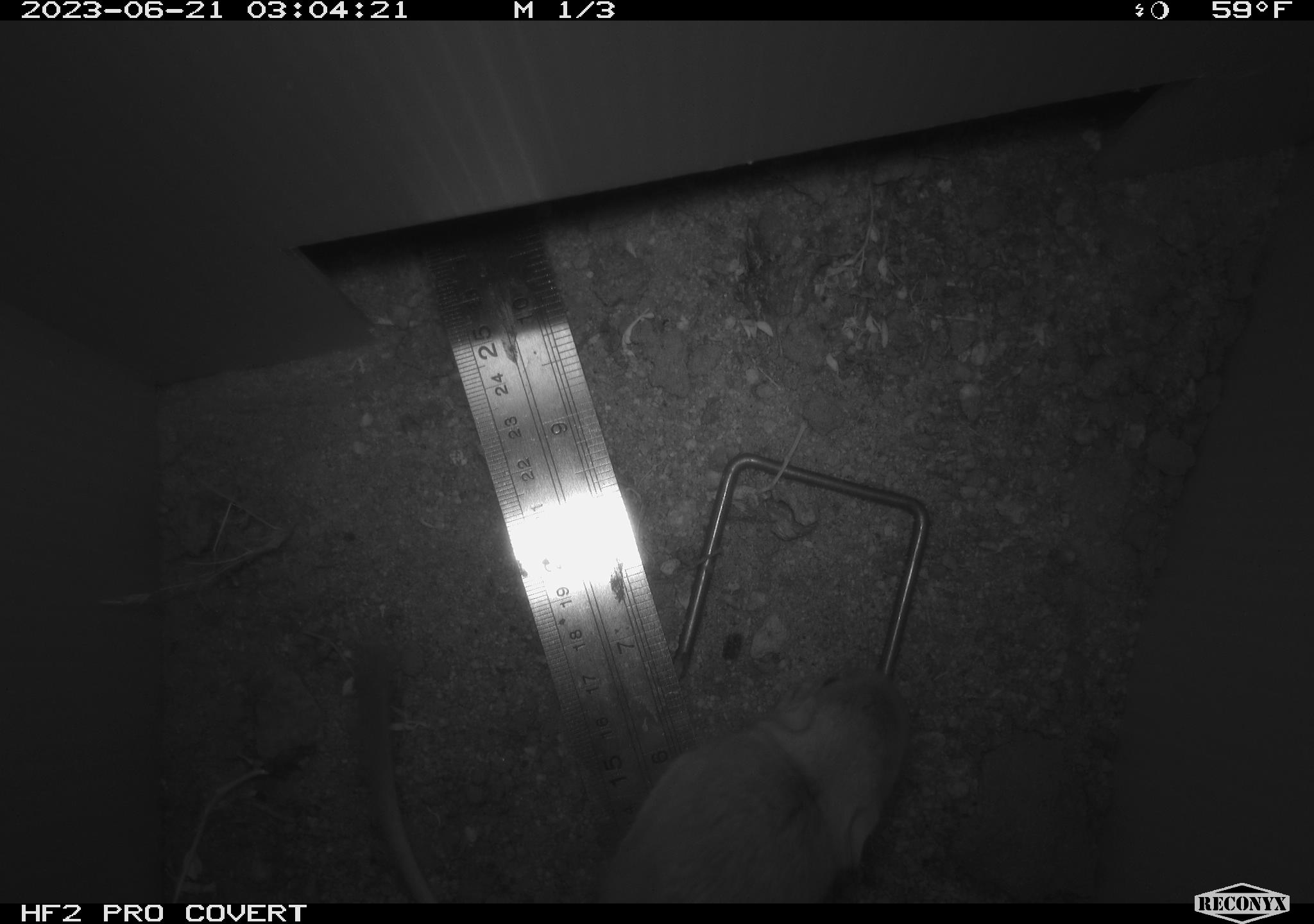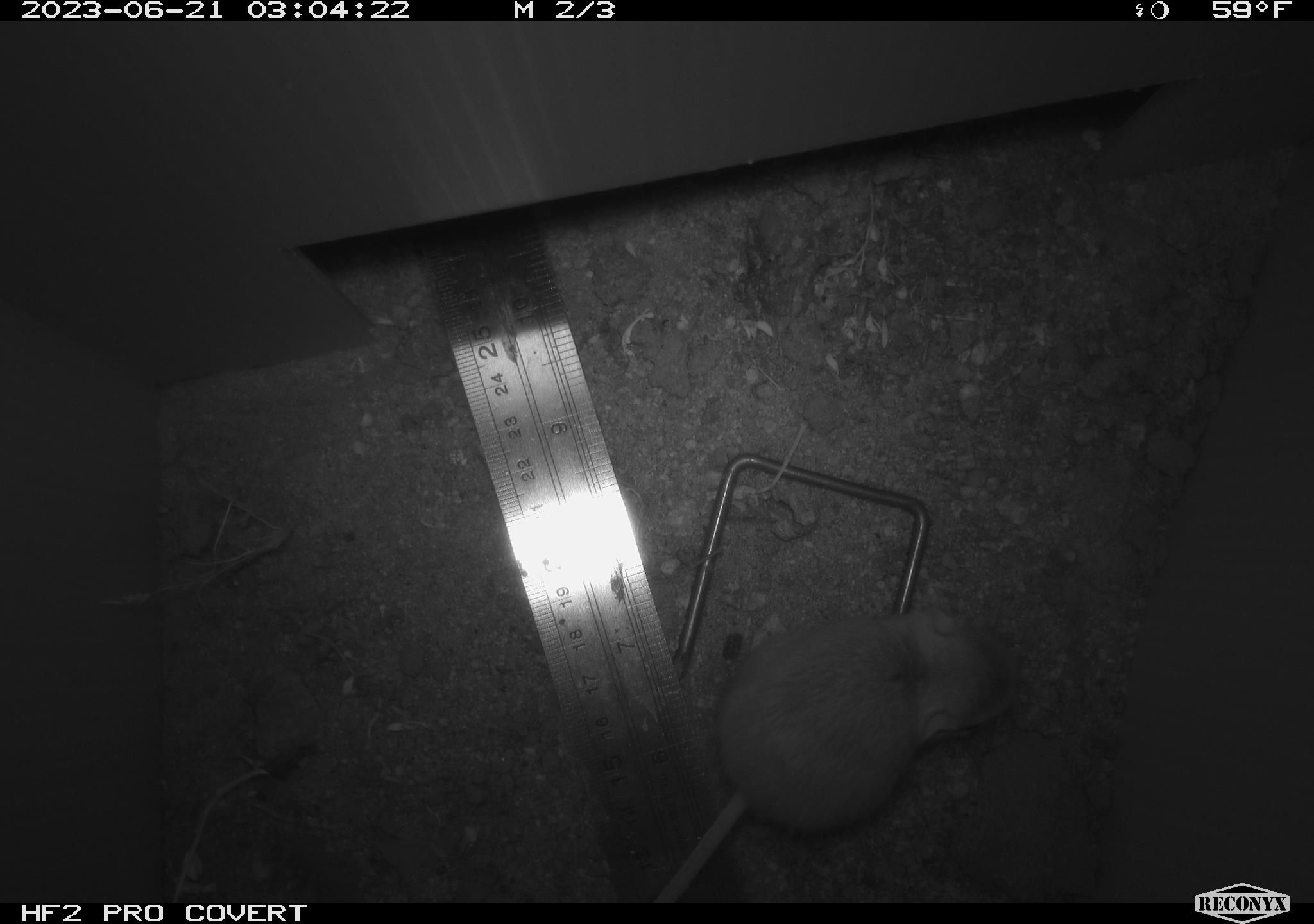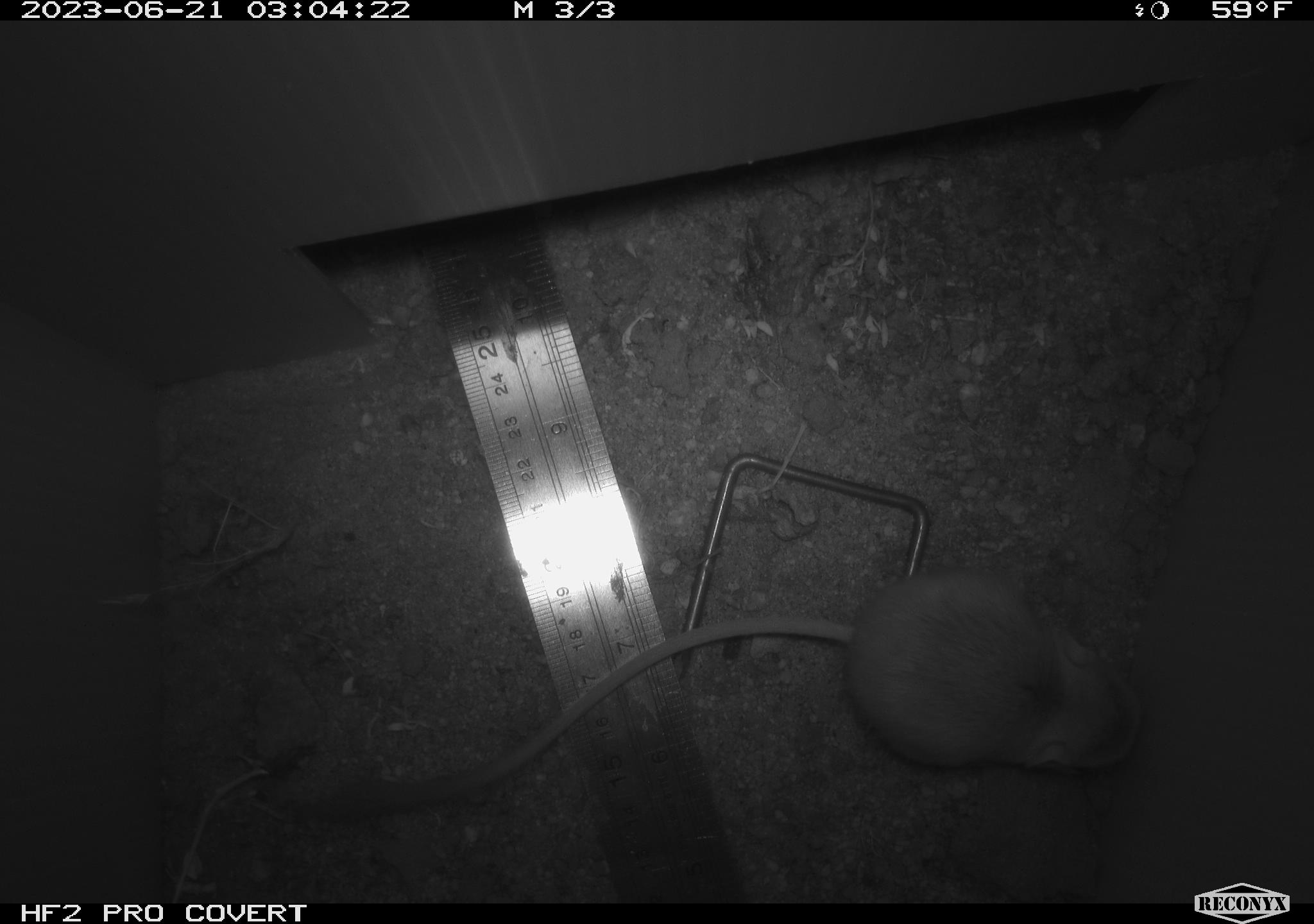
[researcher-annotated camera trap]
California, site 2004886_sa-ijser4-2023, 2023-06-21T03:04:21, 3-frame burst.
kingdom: Animalia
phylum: Chordata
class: Mammalia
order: Rodentia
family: Heteromyidae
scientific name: Heteromyidae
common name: kangaroo rats and pocket mice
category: heteromyidae family